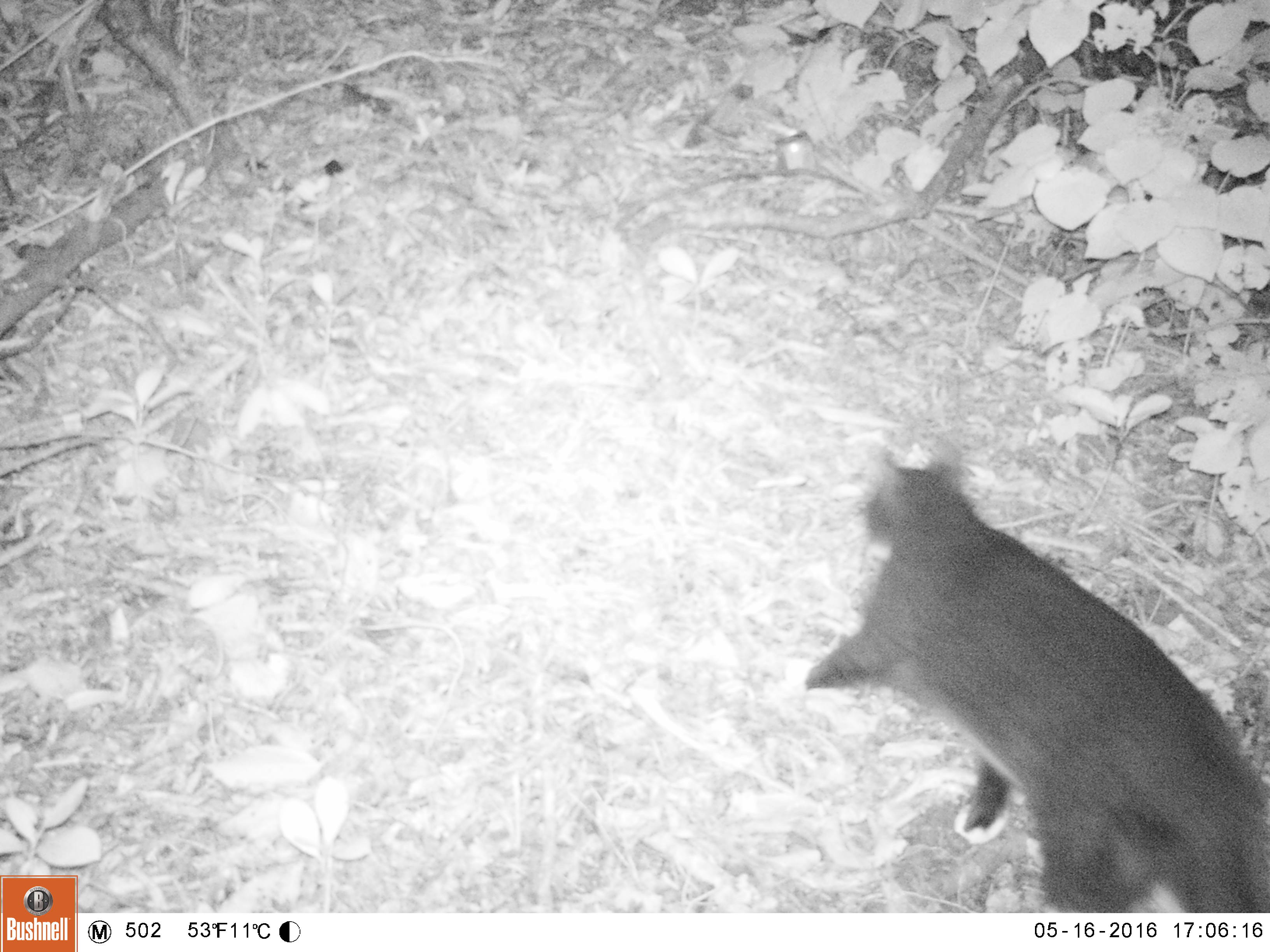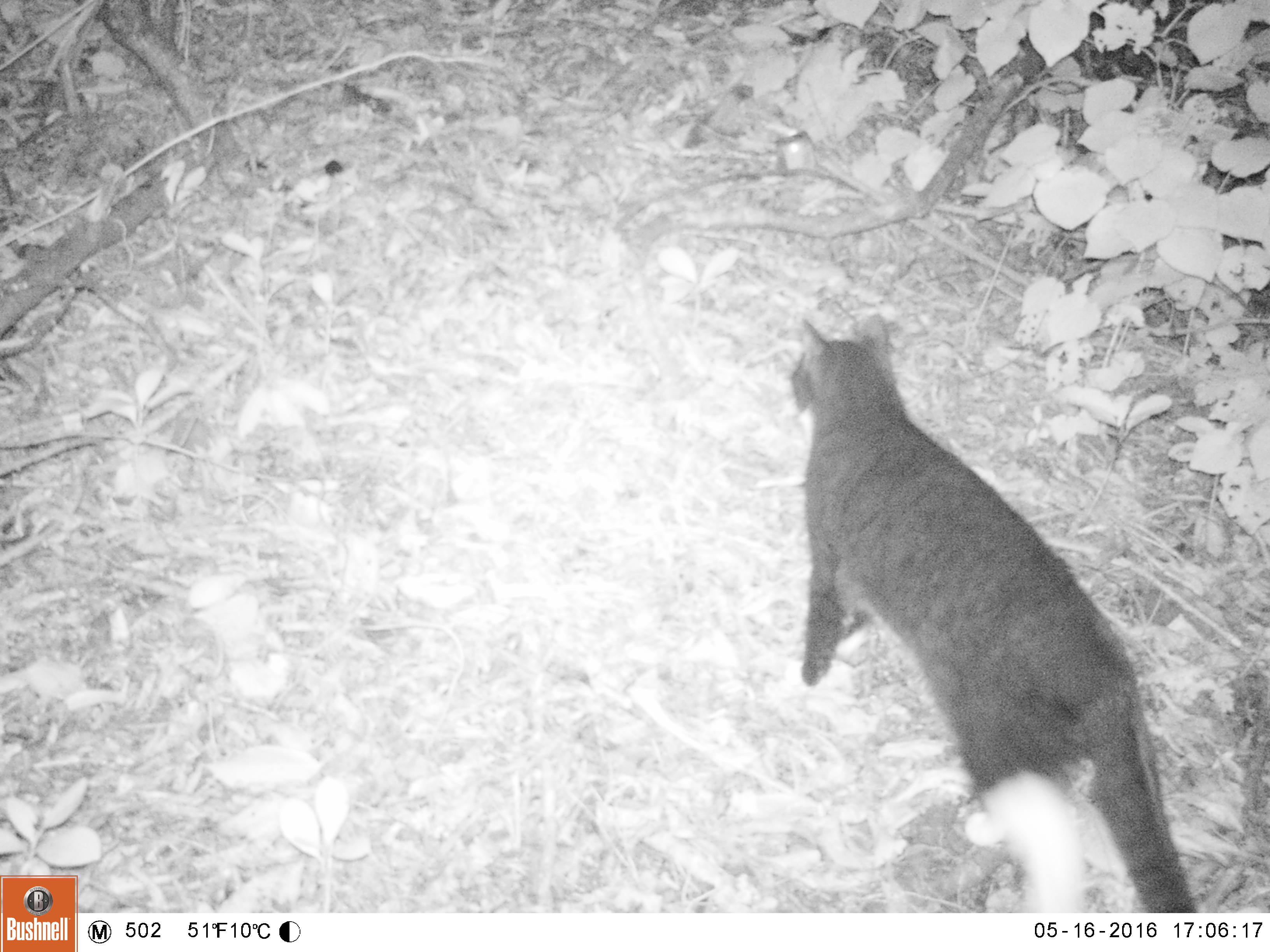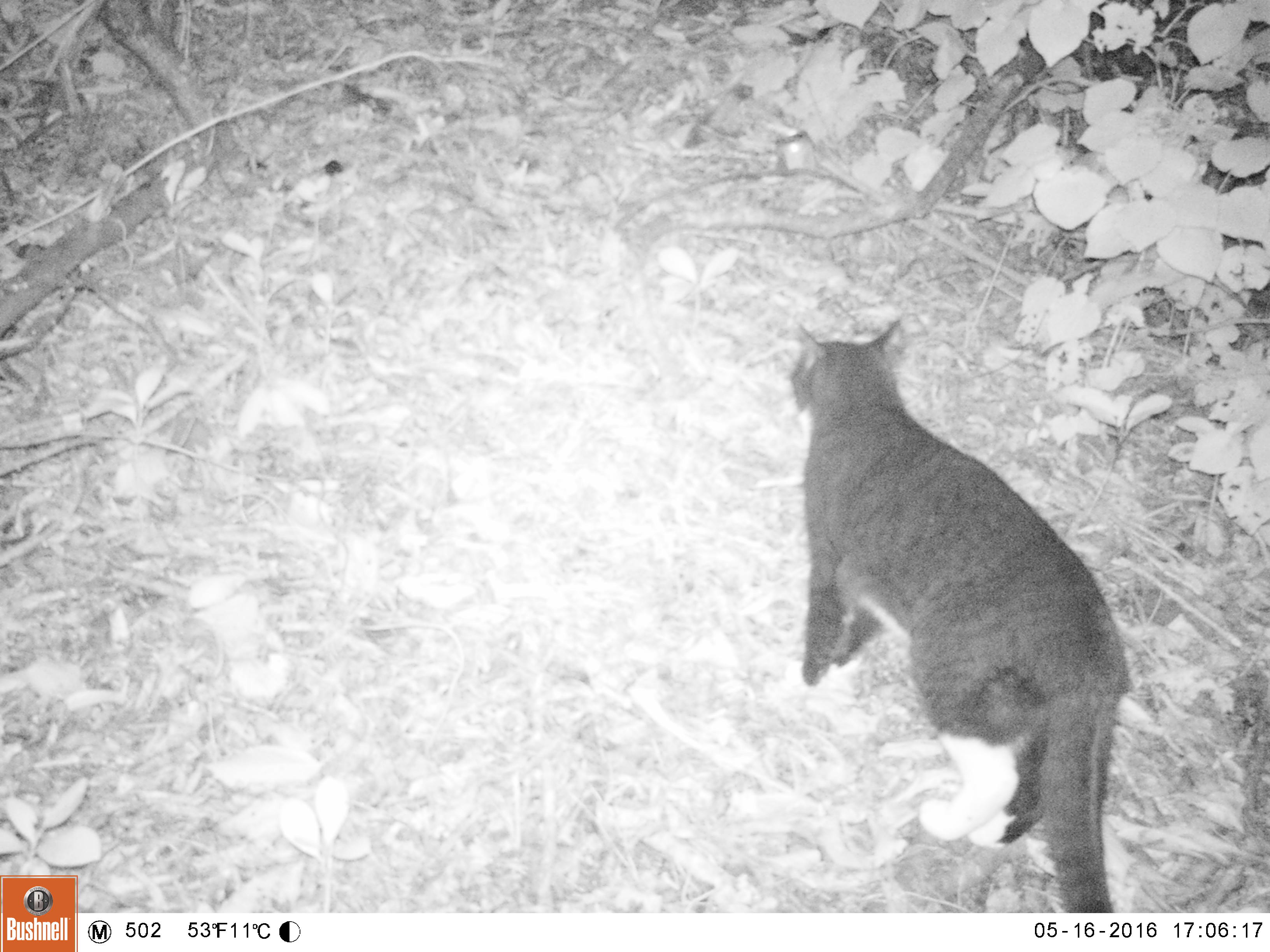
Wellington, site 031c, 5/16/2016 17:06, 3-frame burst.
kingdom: Animalia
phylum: Chordata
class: Mammalia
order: Carnivora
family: Felidae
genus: Felis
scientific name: Felis catus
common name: cat